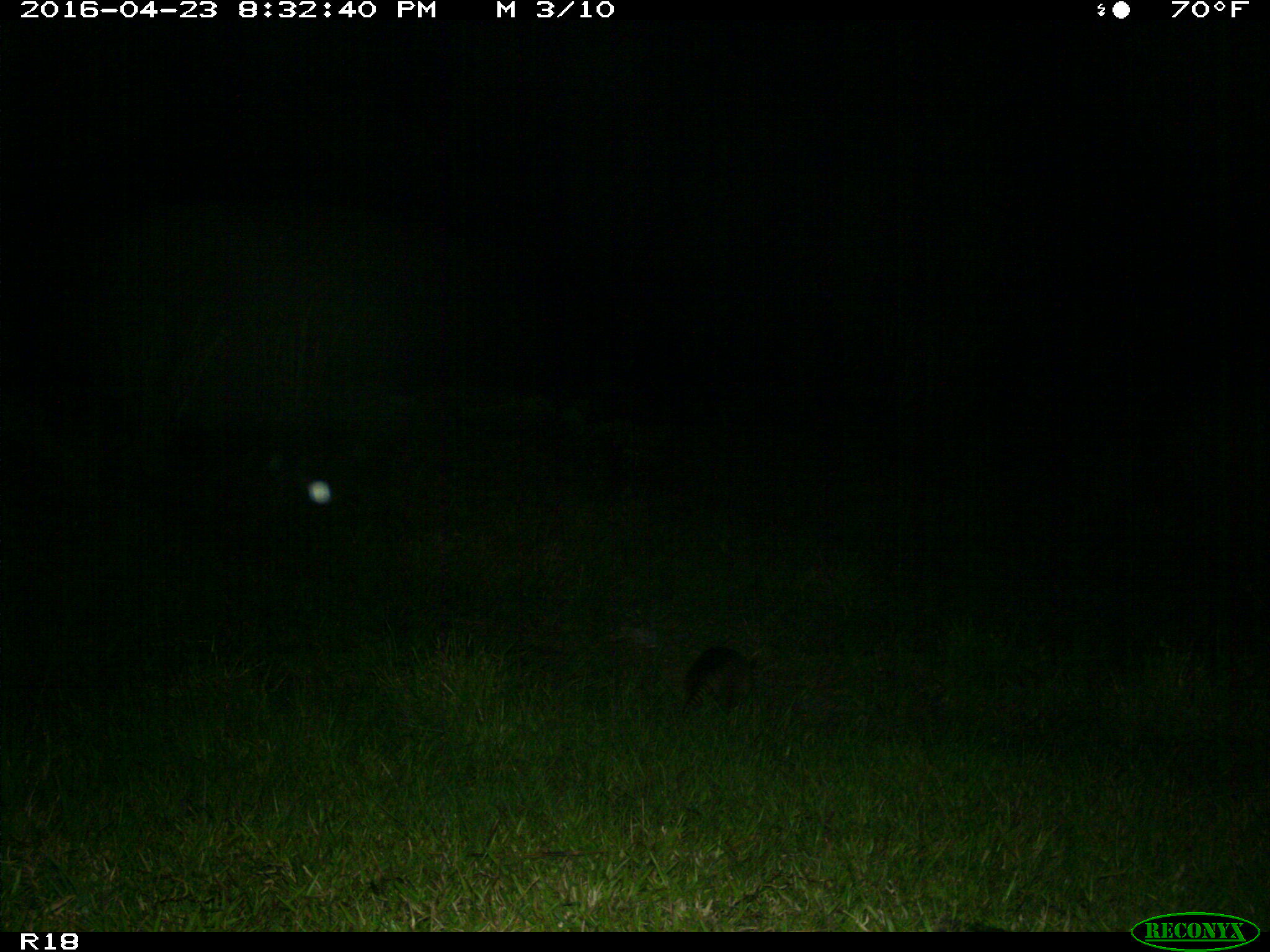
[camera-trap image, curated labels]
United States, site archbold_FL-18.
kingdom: Animalia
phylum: Chordata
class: Mammalia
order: Cingulata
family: Dasypodidae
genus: Dasypus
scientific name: Dasypus novemcinctus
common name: nine-banded armadillo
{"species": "Dasypus novemcinctus (nine-banded armadillo)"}